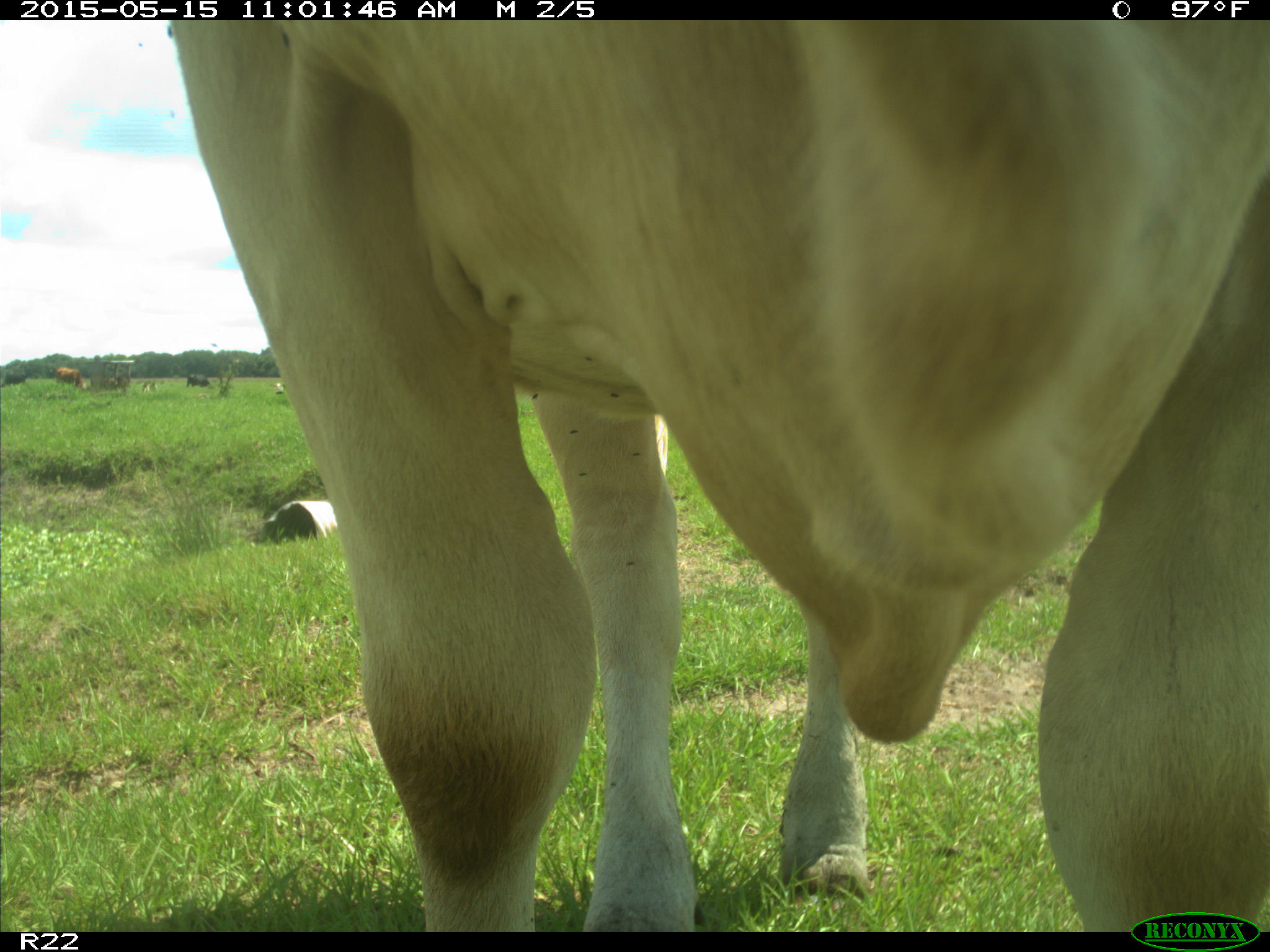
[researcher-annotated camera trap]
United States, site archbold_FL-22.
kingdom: Animalia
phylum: Chordata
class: Mammalia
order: Artiodactyla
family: Bovidae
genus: Bos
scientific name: Bos taurus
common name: domestic cow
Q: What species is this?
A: Bos taurus (domestic cow).